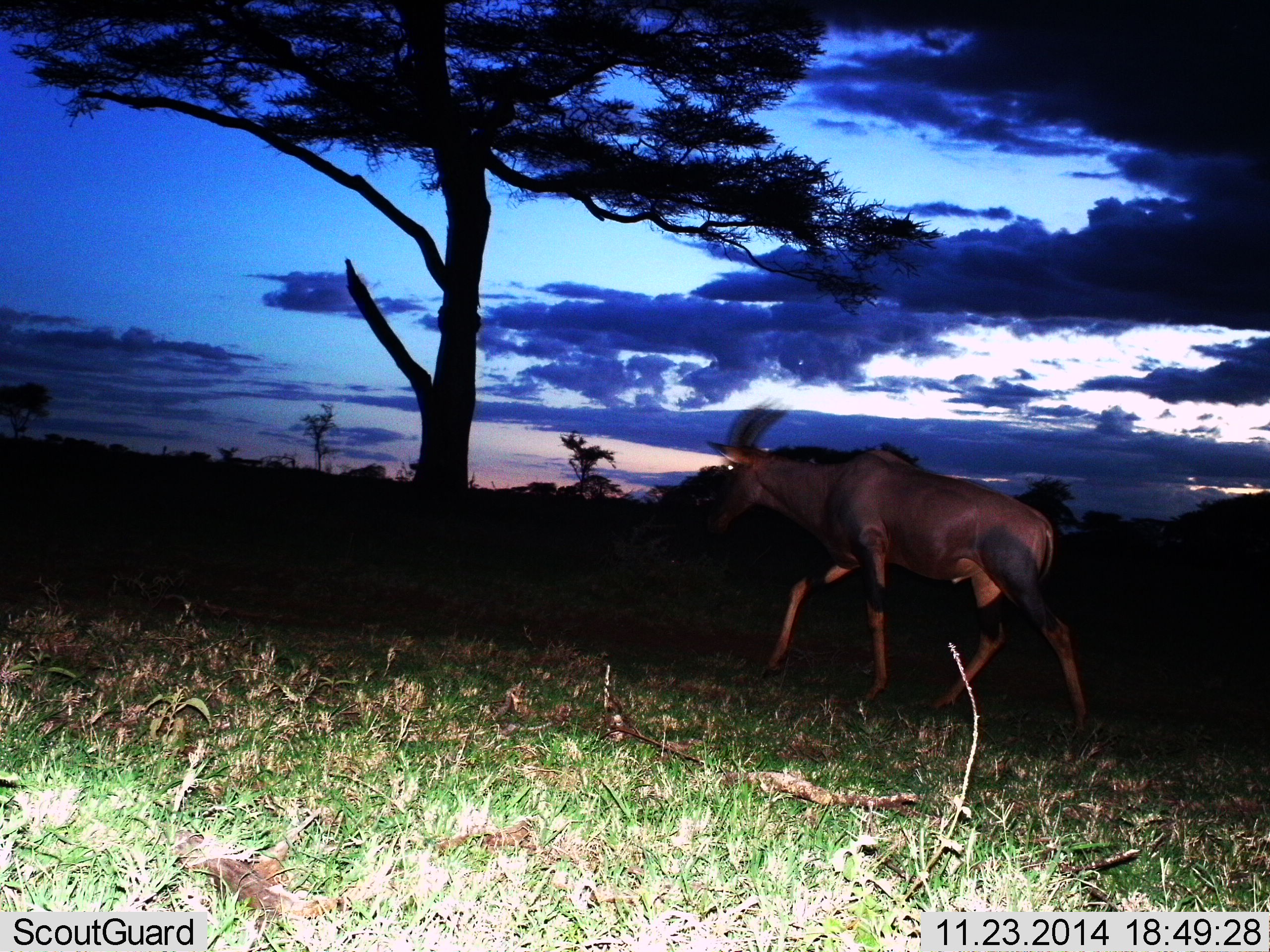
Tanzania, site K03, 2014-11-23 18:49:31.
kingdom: Animalia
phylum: Chordata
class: Mammalia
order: Artiodactyla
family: Bovidae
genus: Damaliscus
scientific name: Damaliscus lunatus jimela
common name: topi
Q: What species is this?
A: Topi (Damaliscus lunatus jimela).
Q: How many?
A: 1.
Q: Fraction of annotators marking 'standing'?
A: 20%.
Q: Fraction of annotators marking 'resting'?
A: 0%.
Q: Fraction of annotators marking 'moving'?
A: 80%.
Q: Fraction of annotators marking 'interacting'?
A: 0%.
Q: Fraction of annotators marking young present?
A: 0%.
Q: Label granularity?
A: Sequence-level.